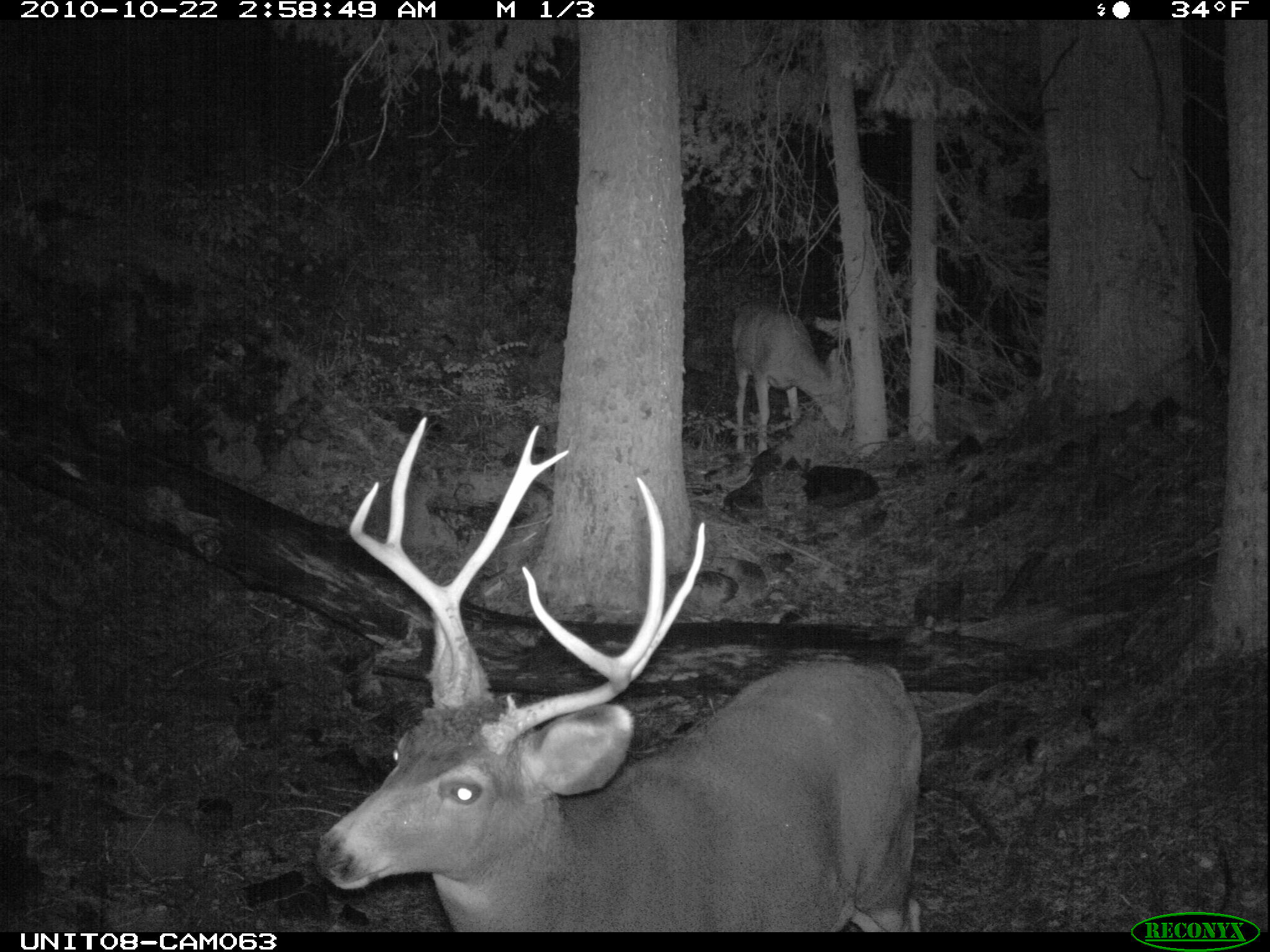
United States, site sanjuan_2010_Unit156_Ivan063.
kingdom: Animalia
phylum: Chordata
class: Mammalia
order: Artiodactyla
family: Cervidae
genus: Odocoileus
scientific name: Odocoileus hemionus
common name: mule deer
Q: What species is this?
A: Odocoileus hemionus (mule deer).